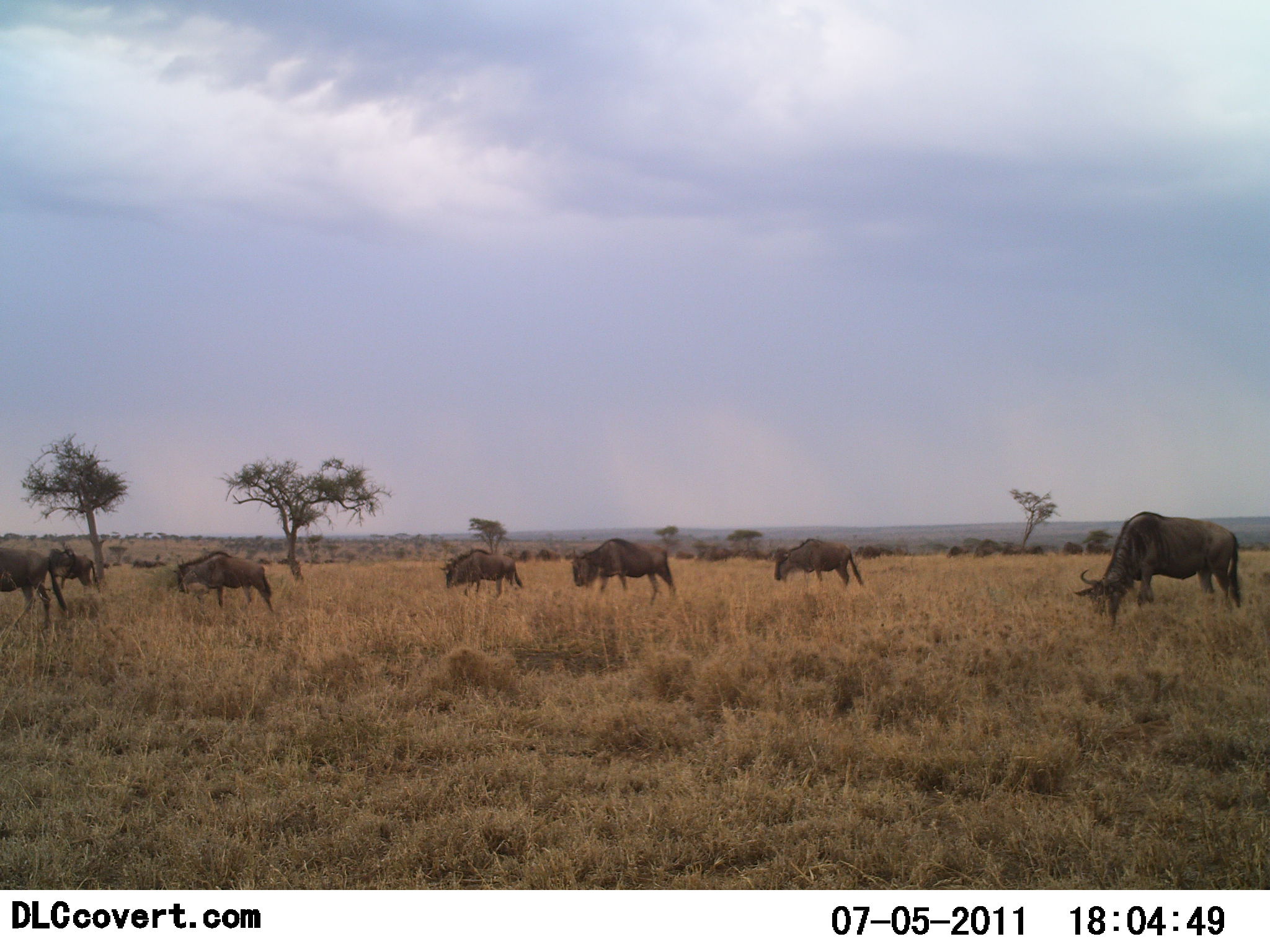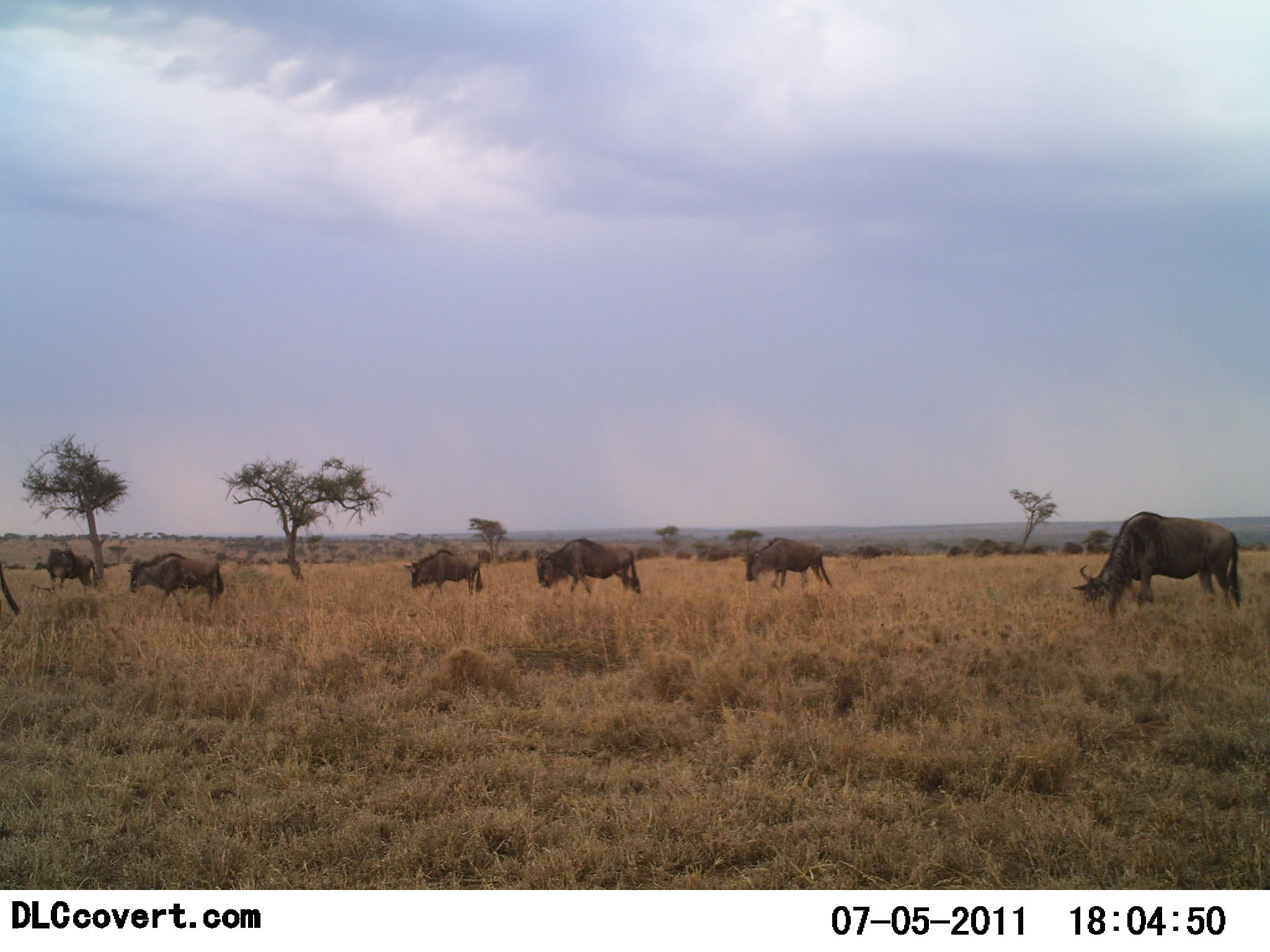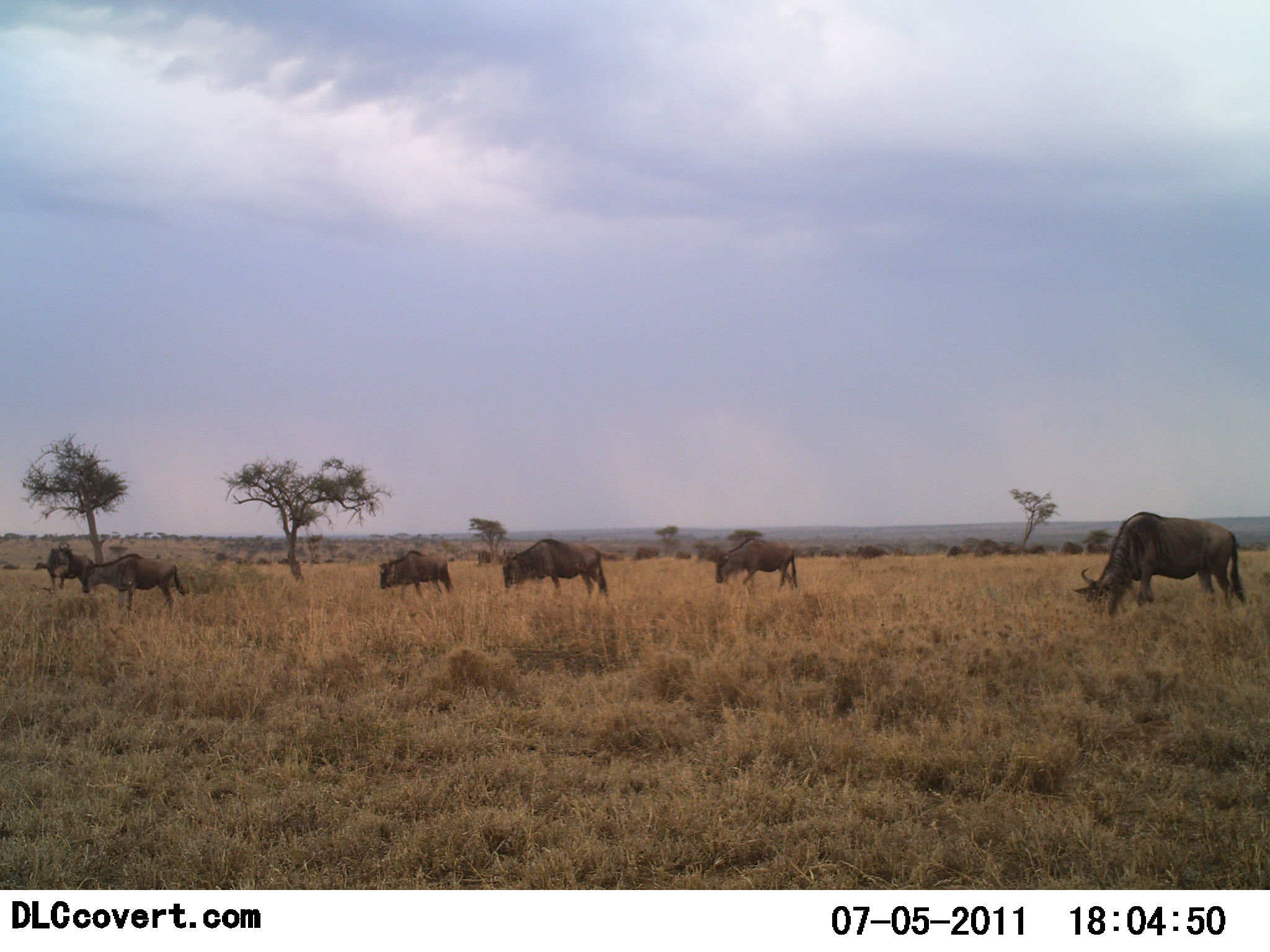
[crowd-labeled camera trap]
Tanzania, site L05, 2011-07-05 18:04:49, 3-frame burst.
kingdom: Animalia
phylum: Chordata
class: Mammalia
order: Artiodactyla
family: Bovidae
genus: Connochaetes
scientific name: Connochaetes taurinus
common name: blue wildebeest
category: wildebeest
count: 7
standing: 36%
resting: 0%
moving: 91%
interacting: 0%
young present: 0%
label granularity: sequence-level